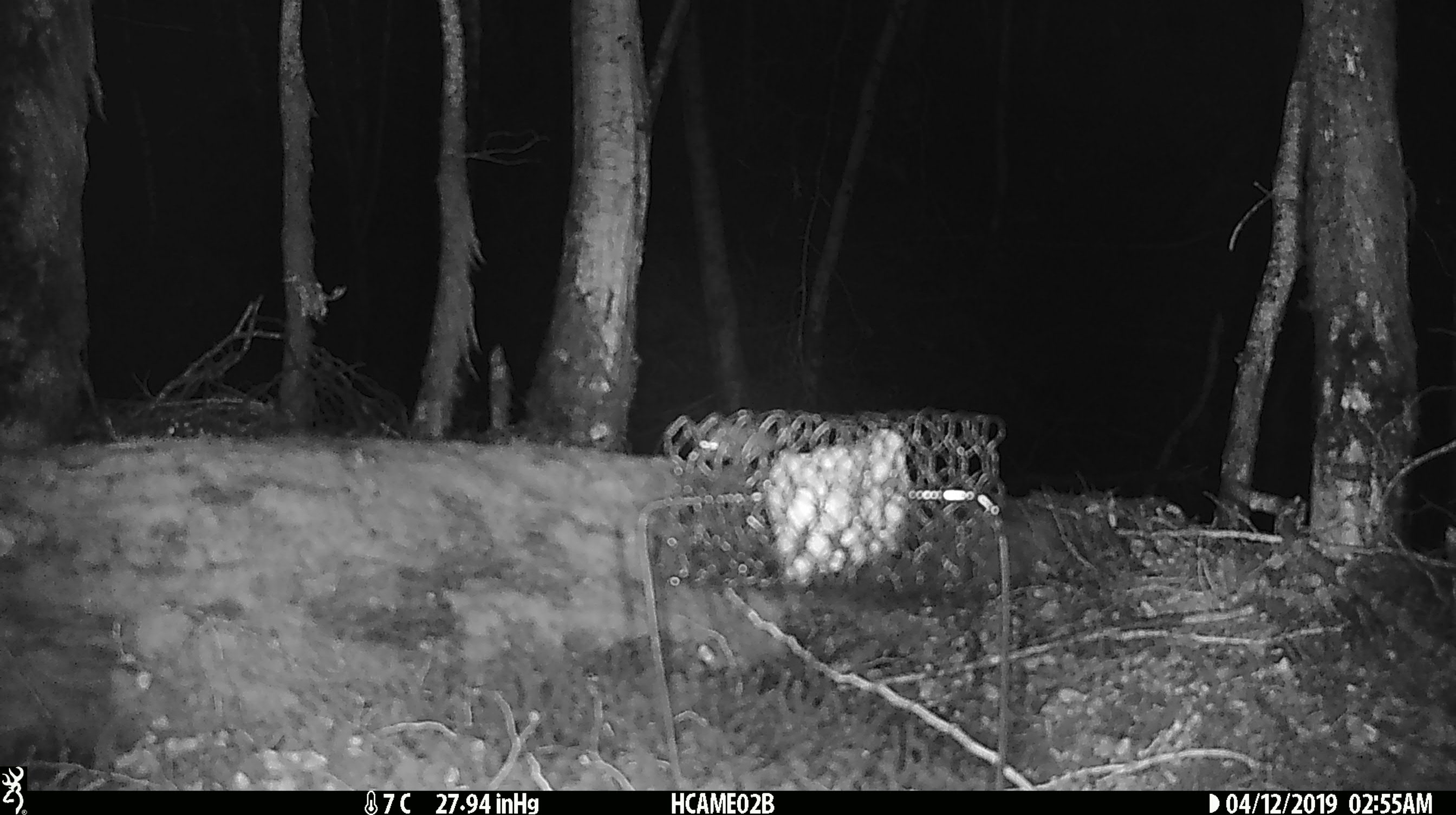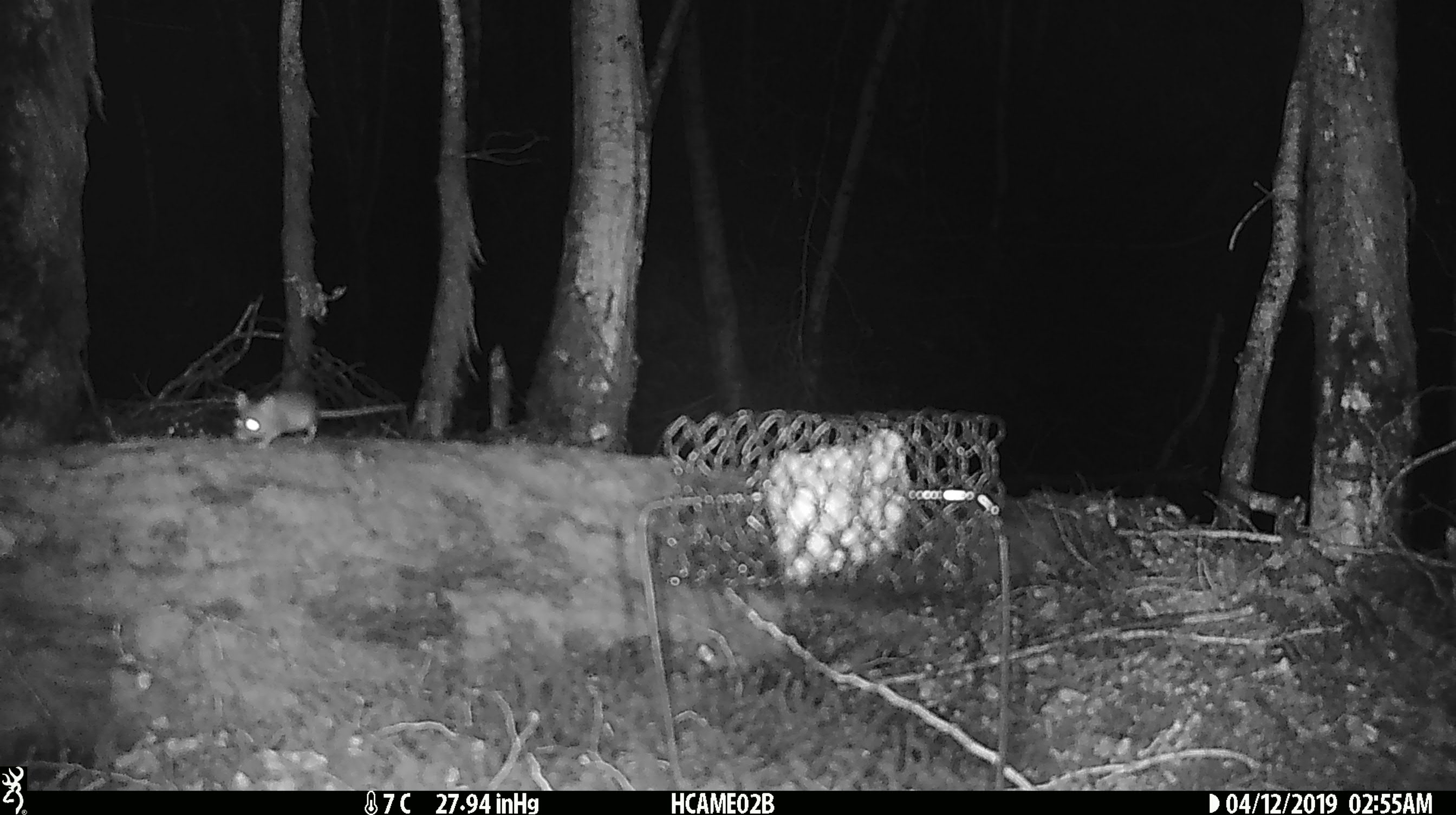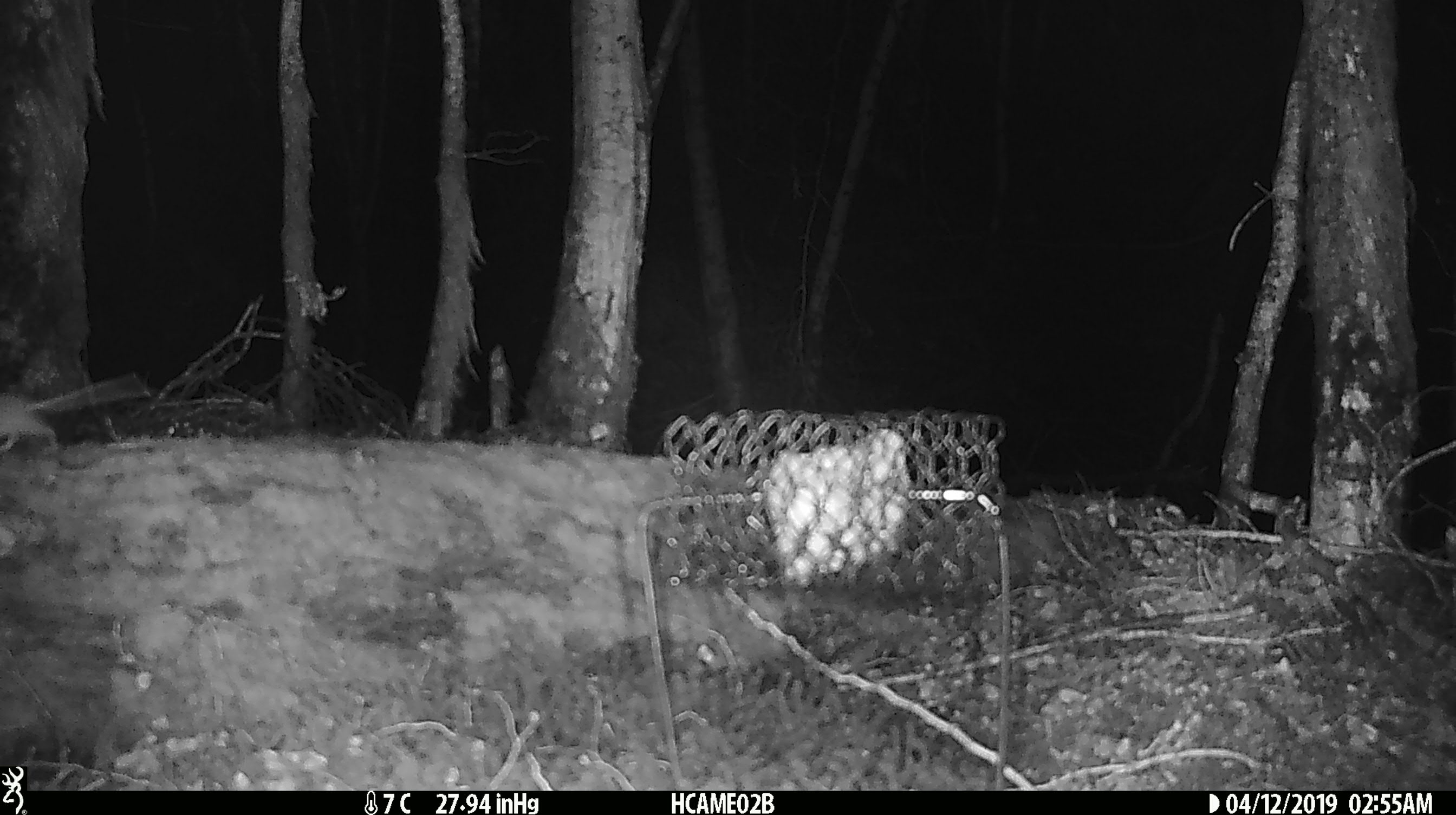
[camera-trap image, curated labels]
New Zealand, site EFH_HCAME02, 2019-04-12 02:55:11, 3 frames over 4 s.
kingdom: Animalia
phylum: Chordata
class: Mammalia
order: Rodentia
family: Muridae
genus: Mus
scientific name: Mus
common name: mouse